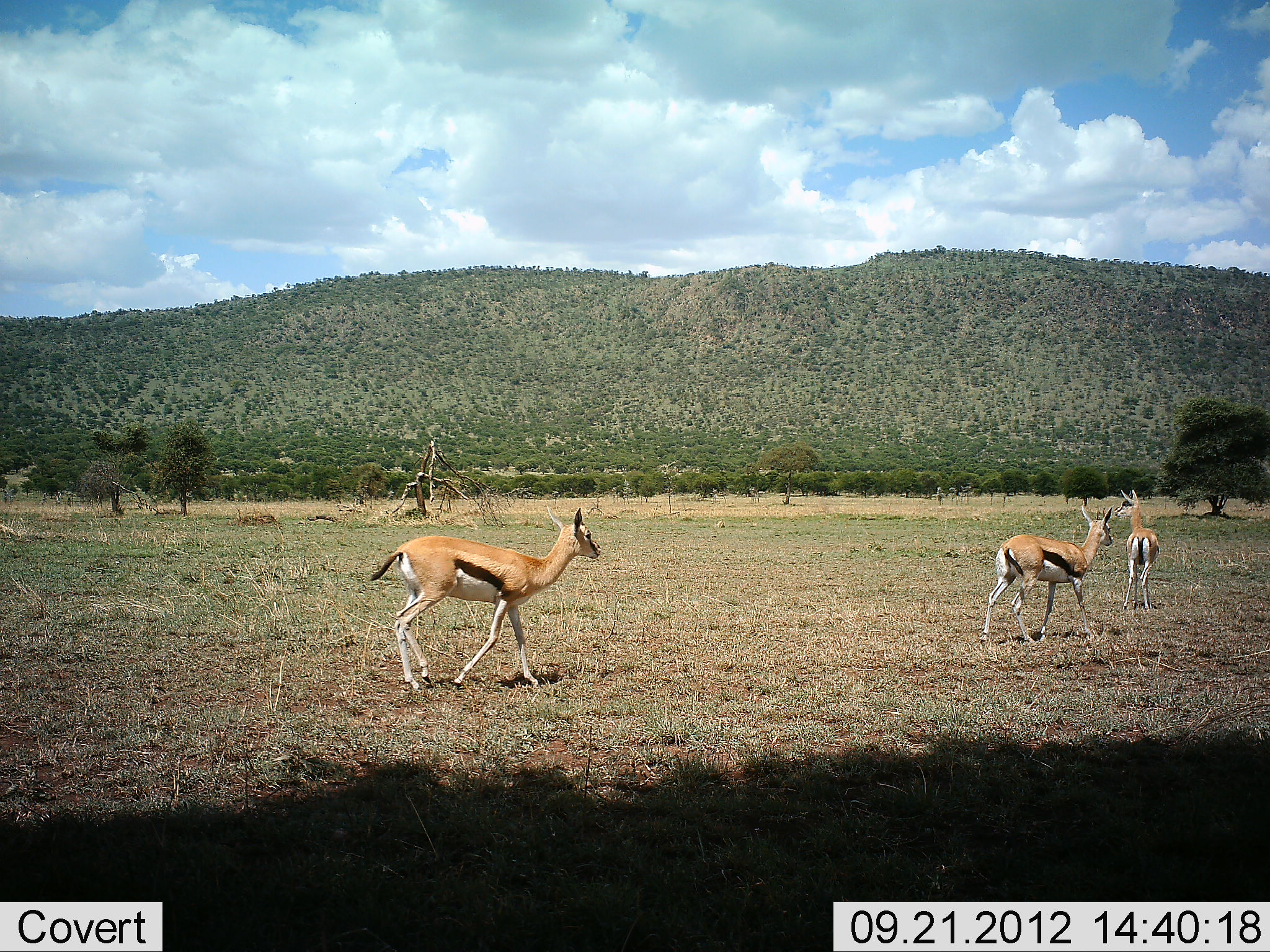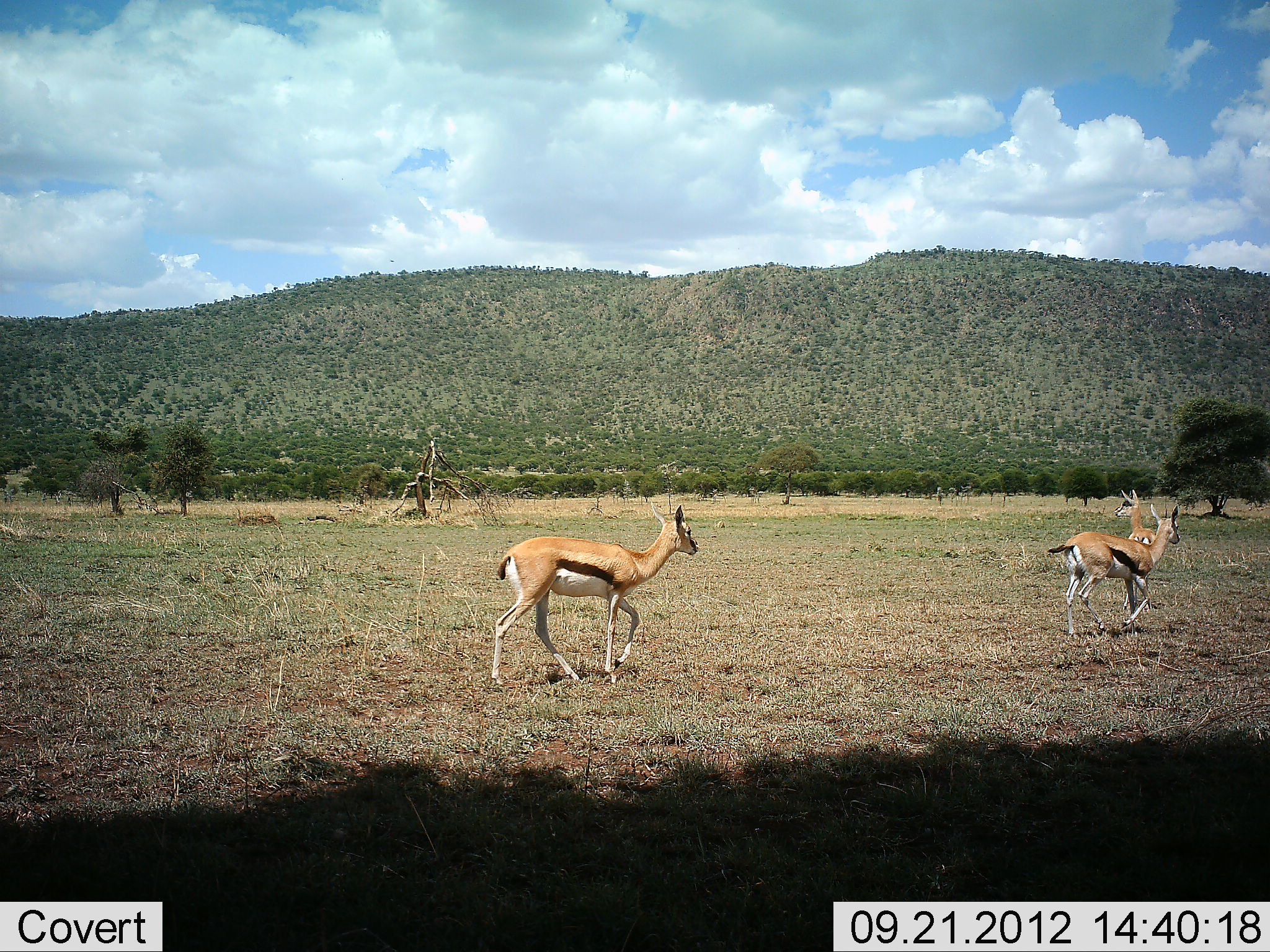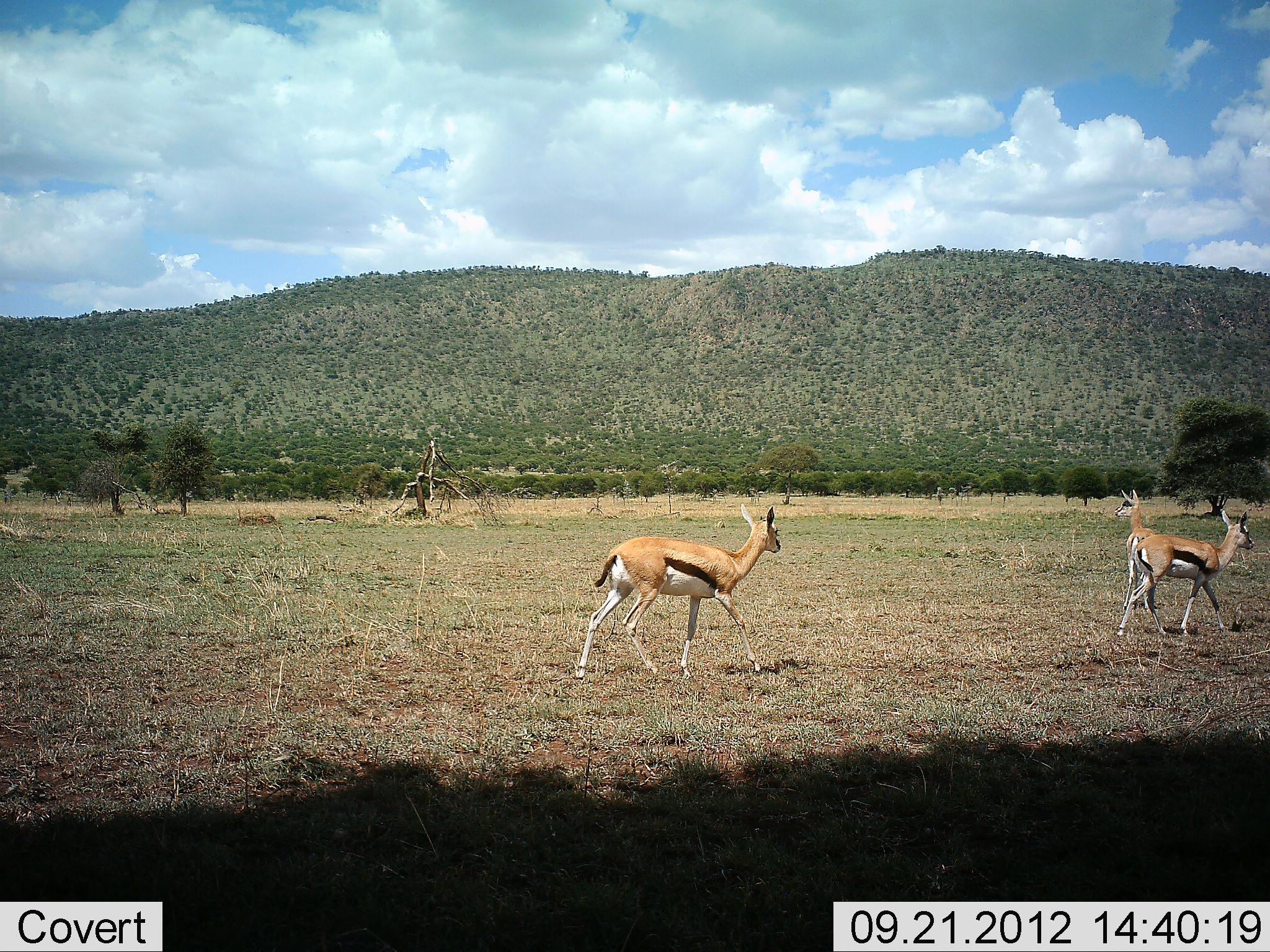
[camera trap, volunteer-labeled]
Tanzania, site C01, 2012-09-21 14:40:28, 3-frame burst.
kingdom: Animalia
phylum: Chordata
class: Mammalia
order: Artiodactyla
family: Bovidae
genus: Eudorcas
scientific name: Eudorcas thomsonii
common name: thomson's gazelle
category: gazellethomsons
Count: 3.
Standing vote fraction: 40%.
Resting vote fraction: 0%.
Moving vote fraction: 100%.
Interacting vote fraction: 0%.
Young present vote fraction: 0%.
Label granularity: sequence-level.